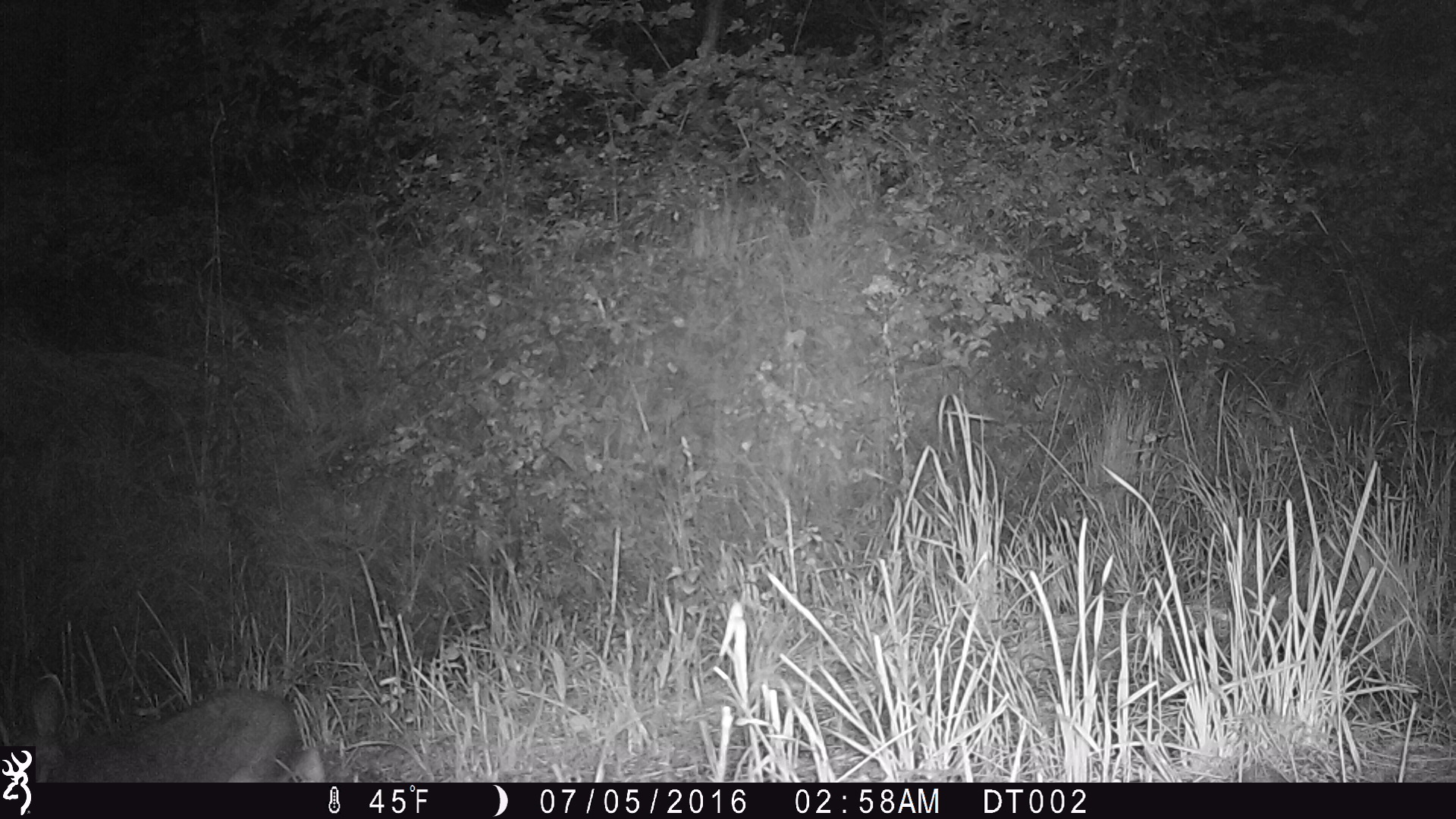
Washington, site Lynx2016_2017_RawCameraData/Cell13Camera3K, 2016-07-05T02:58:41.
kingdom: Animalia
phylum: Chordata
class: Mammalia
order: Lagomorpha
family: Leporidae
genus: Lepus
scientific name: Lepus americanus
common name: snowshoe hare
Lepus americanus (snowshoe hare). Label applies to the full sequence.